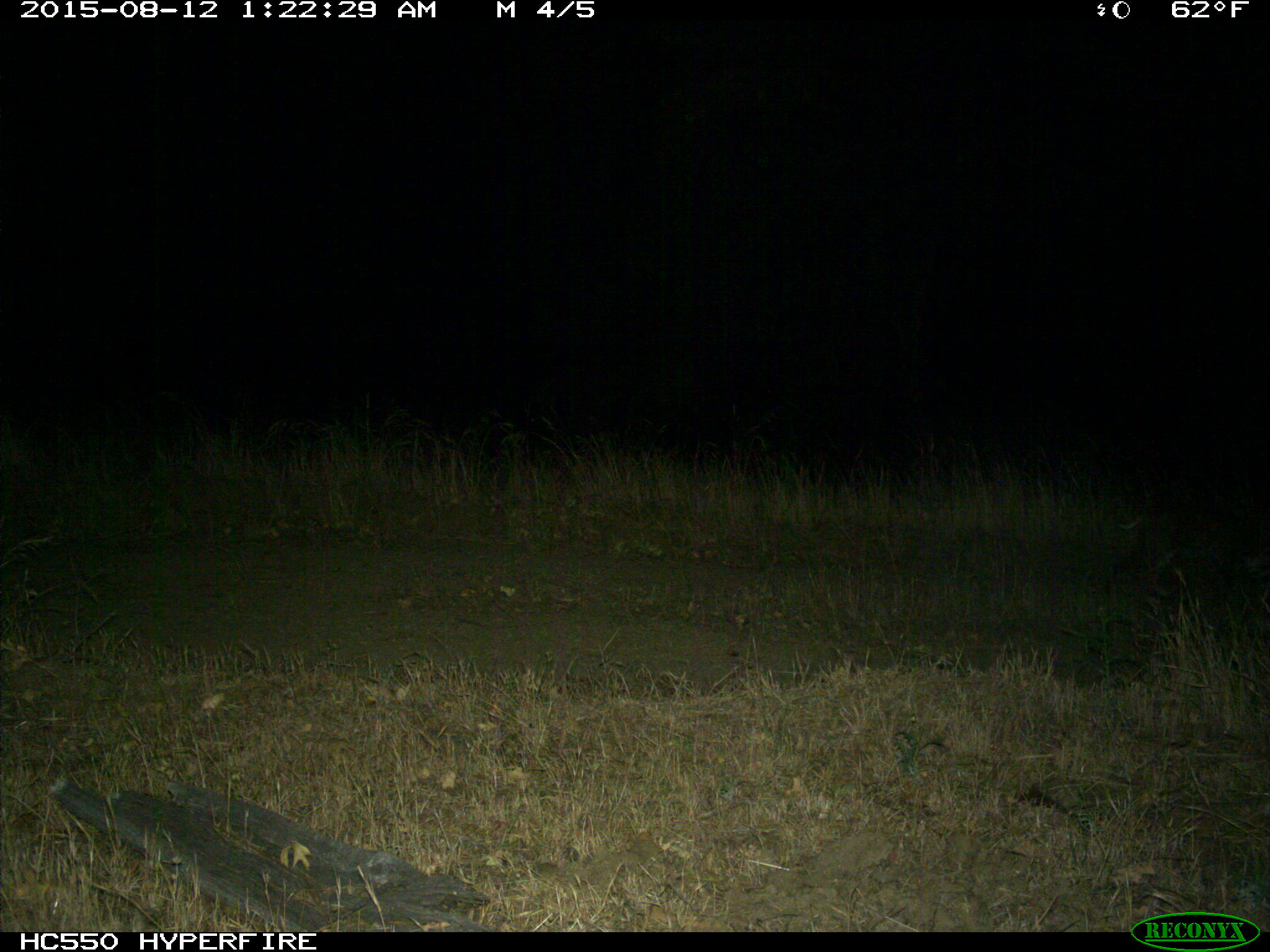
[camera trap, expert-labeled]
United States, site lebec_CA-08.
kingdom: Animalia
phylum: Chordata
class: Mammalia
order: Carnivora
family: Felidae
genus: Lynx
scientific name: Lynx rufus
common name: bobcat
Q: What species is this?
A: Lynx rufus (bobcat).